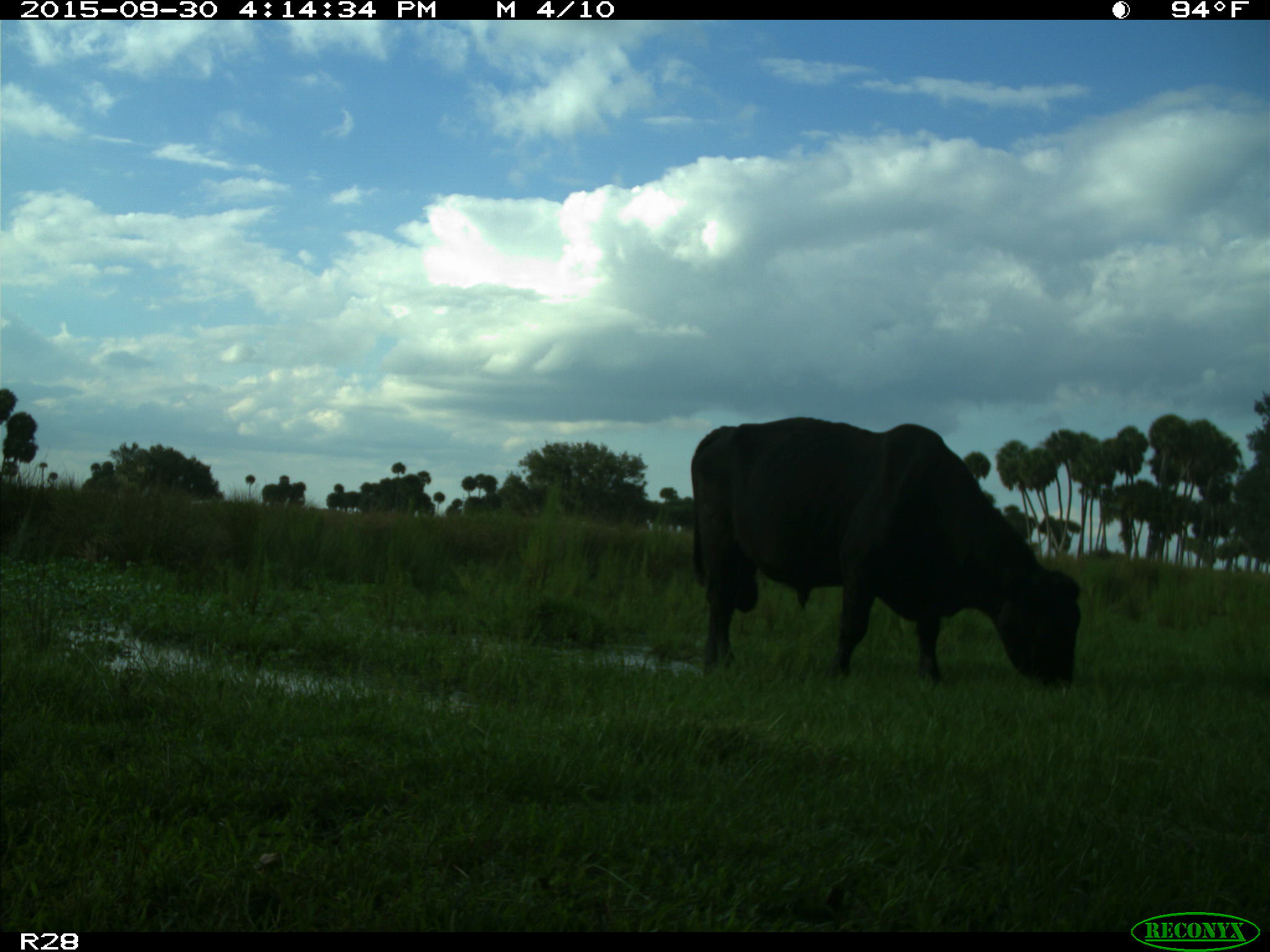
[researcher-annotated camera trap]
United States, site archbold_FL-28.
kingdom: Animalia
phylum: Chordata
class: Mammalia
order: Artiodactyla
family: Bovidae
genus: Bos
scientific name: Bos taurus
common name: domestic cow